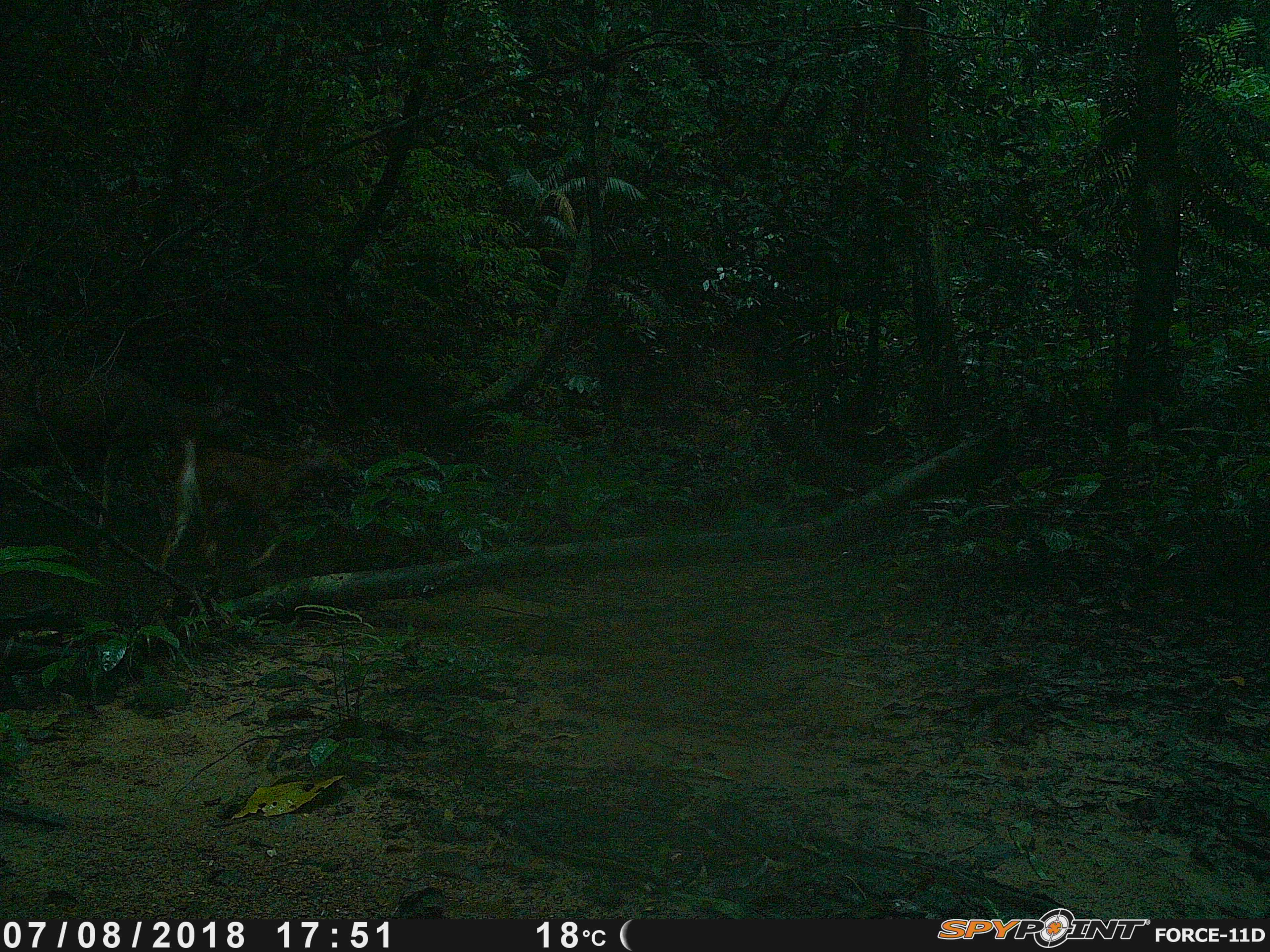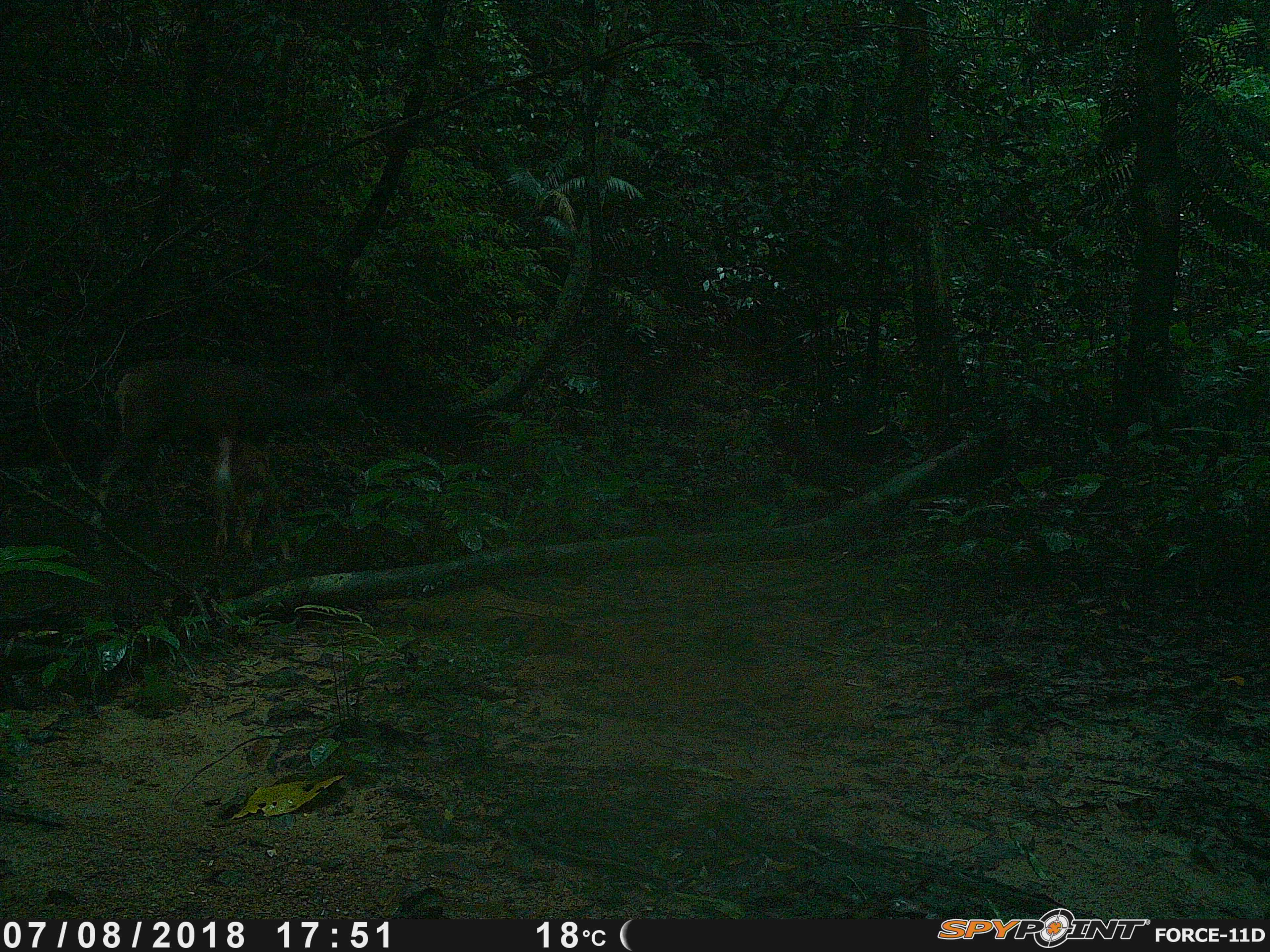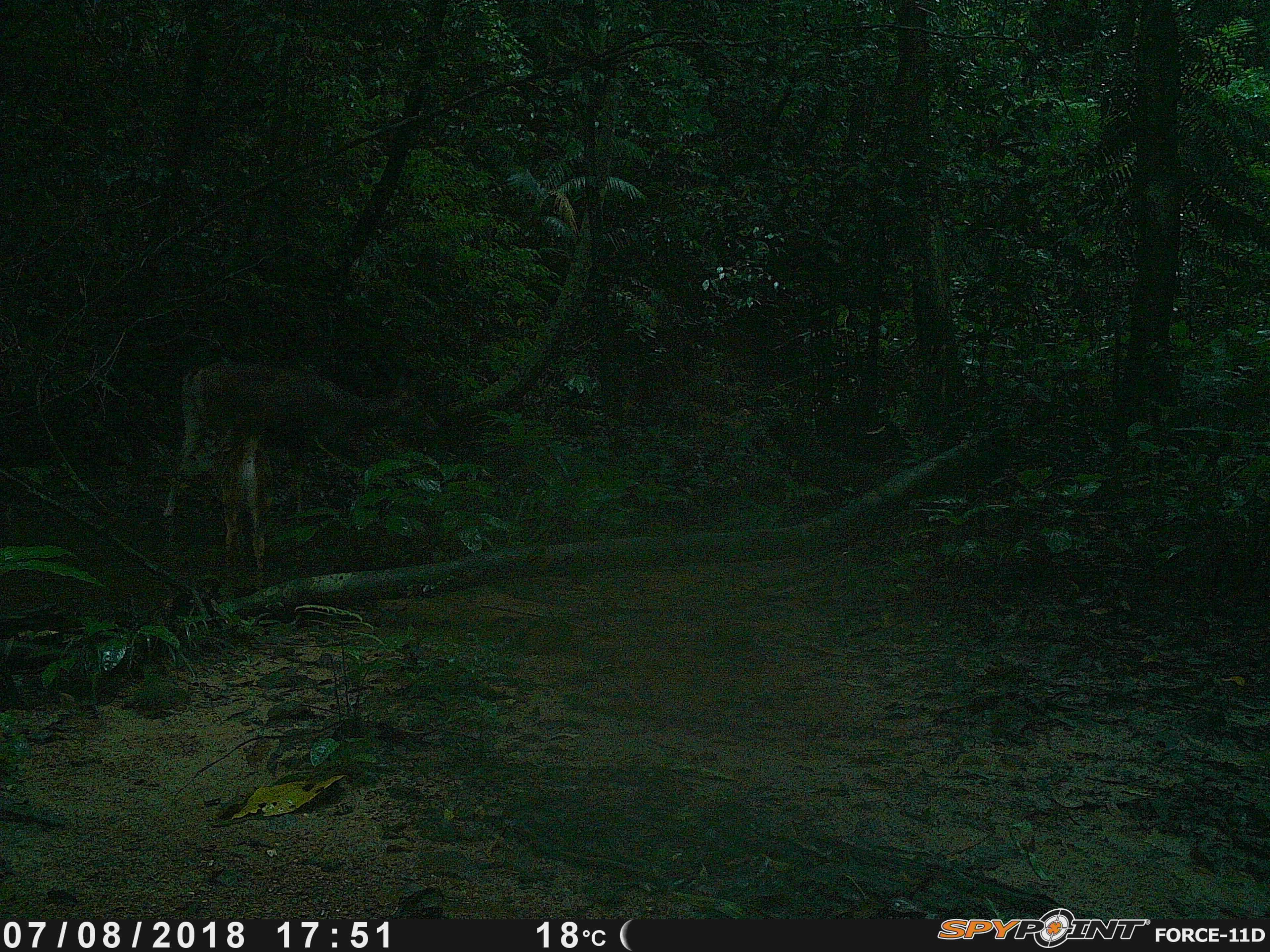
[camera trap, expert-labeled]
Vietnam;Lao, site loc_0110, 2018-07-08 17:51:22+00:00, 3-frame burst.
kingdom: Animalia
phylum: Chordata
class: Mammalia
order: Artiodactyla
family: Cervidae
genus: Rusa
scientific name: Rusa unicolor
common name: sambar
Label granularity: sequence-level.